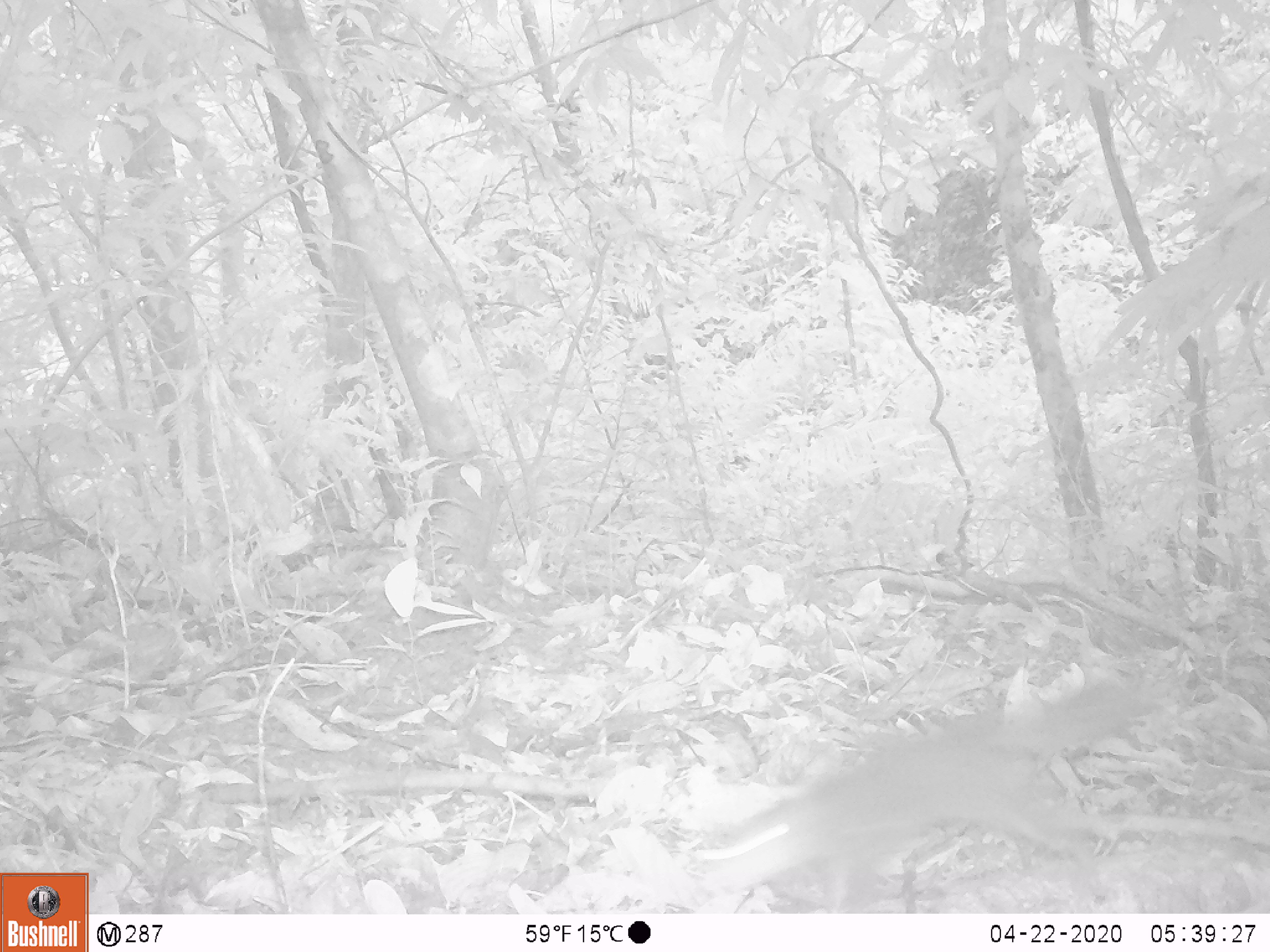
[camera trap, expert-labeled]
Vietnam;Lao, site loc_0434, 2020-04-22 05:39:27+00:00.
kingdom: Animalia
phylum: Chordata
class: Mammalia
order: Carnivora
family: Mustelidae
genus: Melogale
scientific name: Melogale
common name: ferret badger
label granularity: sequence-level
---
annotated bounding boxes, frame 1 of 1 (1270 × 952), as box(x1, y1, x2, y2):
ferret badger: box(687, 676, 1153, 887)